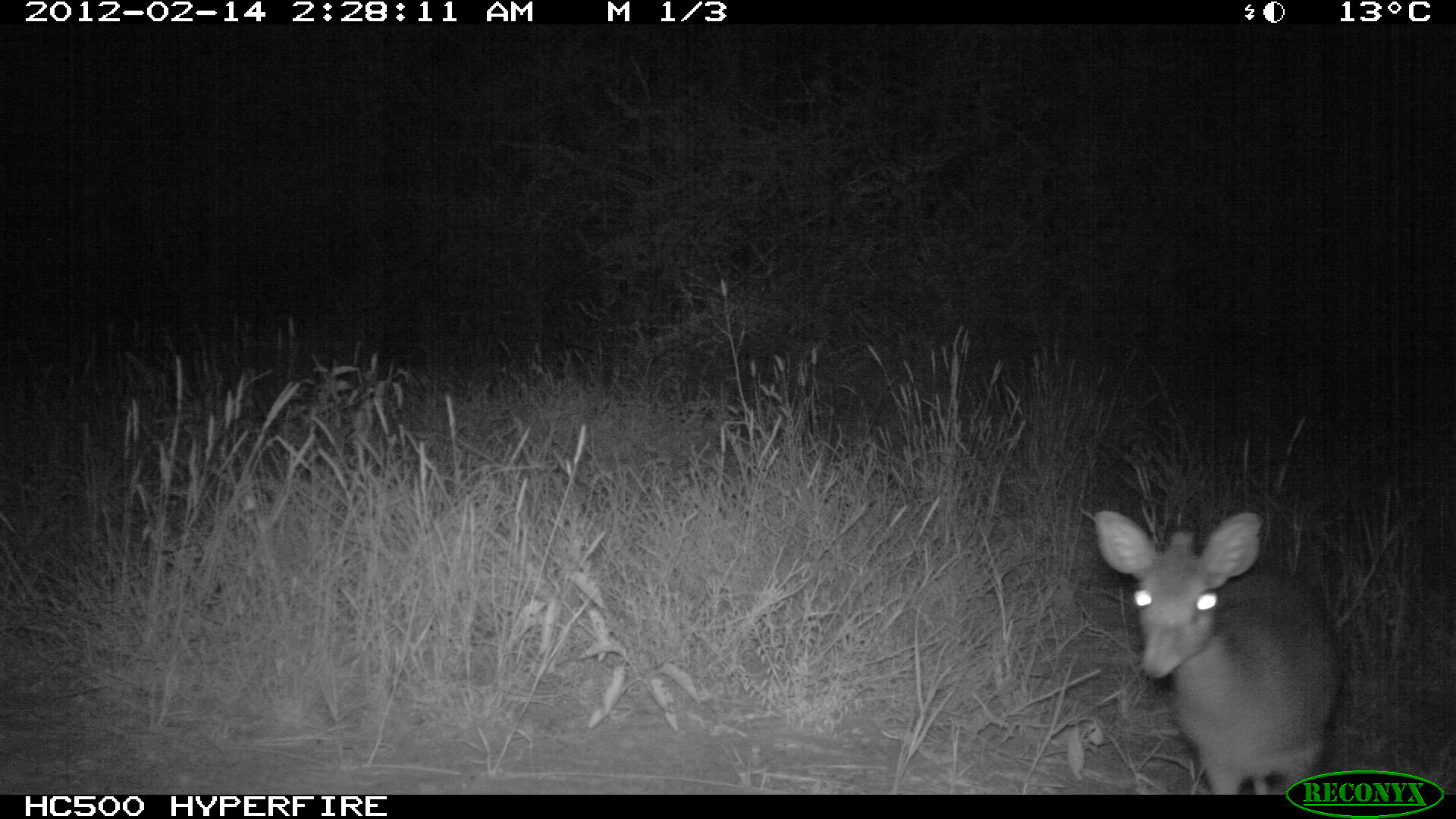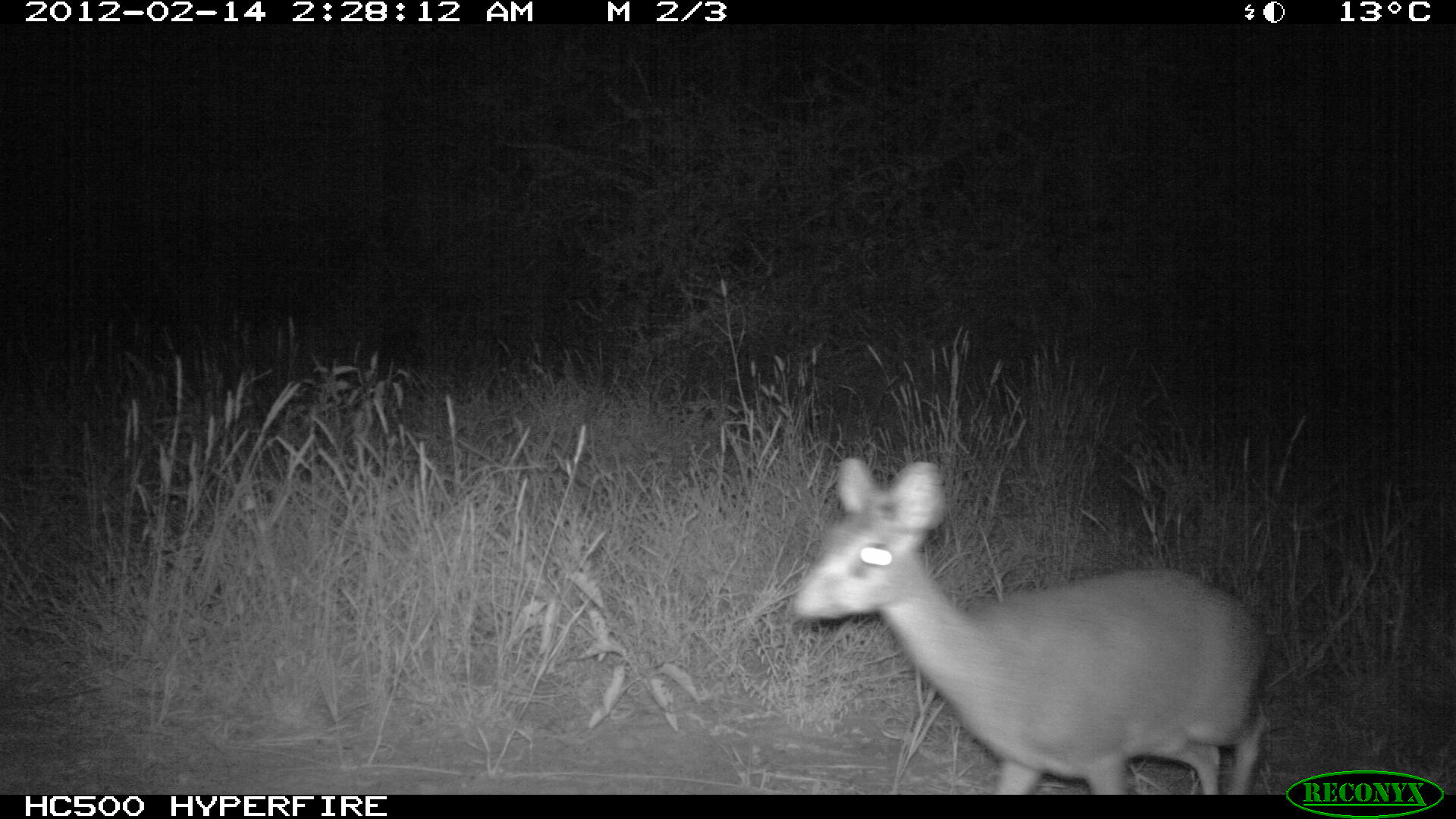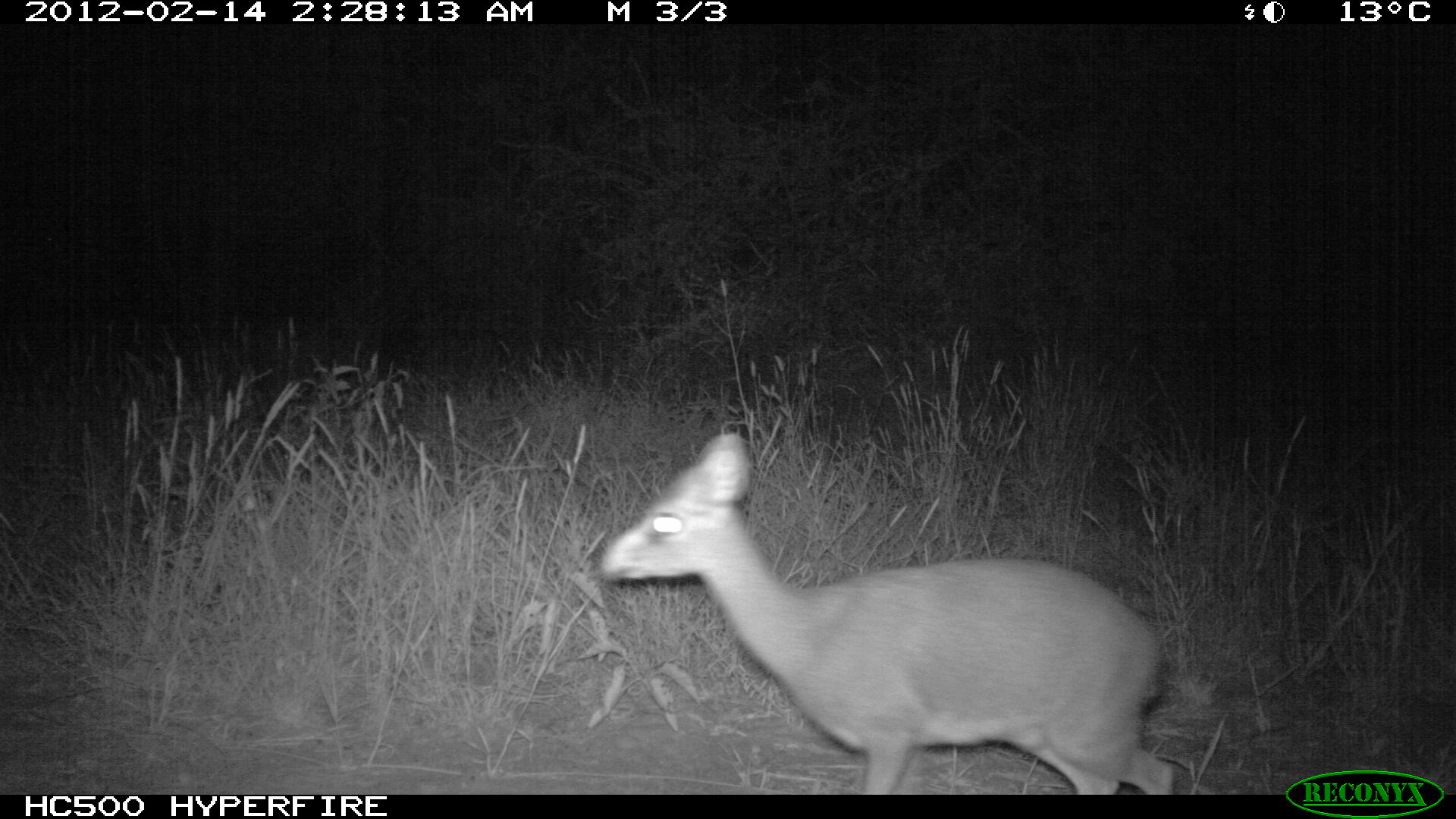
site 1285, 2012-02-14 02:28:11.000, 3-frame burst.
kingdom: Animalia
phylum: Chordata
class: Mammalia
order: Artiodactyla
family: Bovidae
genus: Madoqua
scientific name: Madoqua guentheri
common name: günther's dik-dik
Madoqua guentheri (günther's dik-dik), count 1.